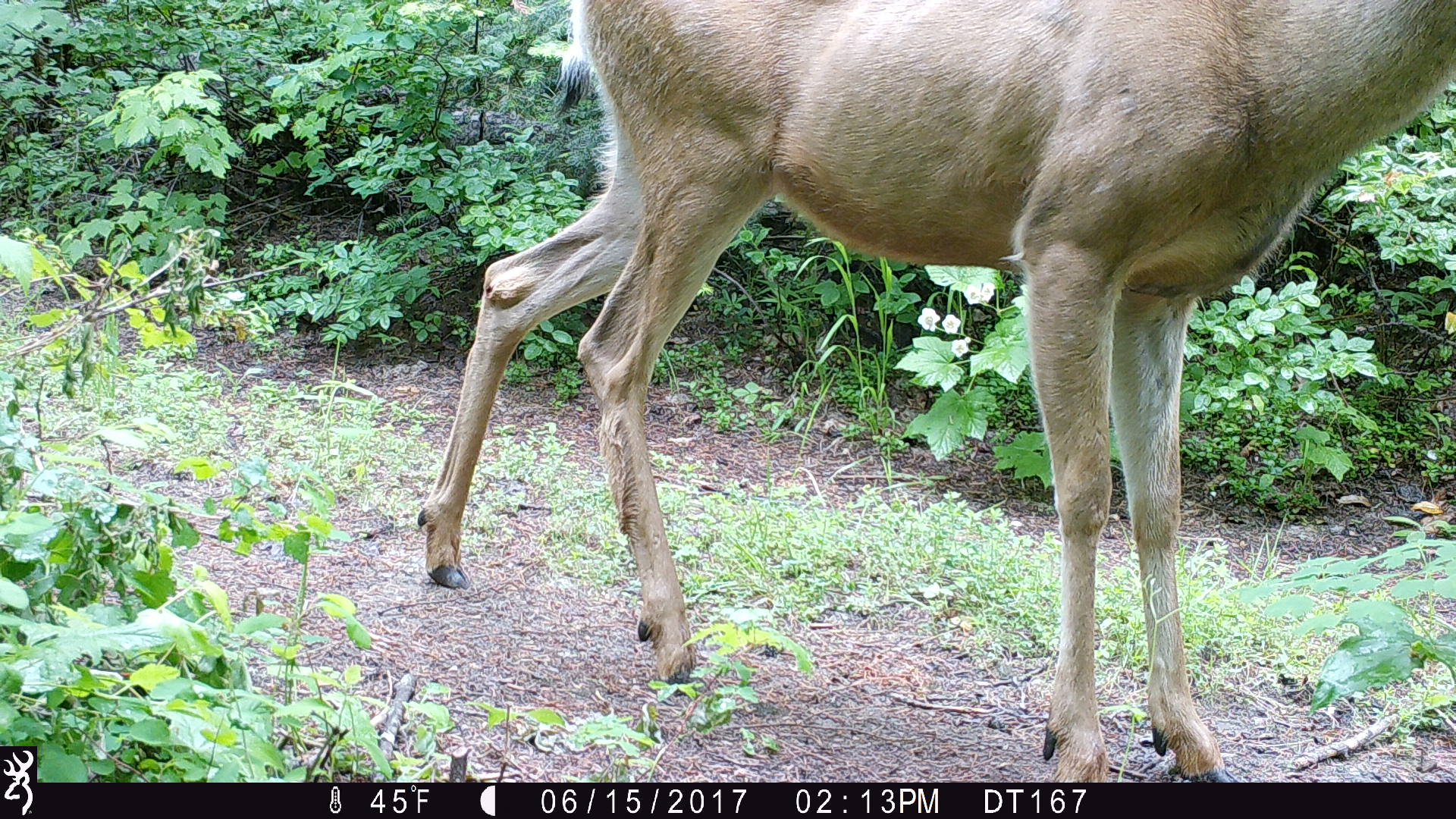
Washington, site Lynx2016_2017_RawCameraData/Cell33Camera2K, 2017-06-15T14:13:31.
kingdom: Animalia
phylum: Chordata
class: Mammalia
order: Artiodactyla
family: Cervidae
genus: Odocoileus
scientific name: Odocoileus hemionus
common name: mule deer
Odocoileus hemionus (mule deer). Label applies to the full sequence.